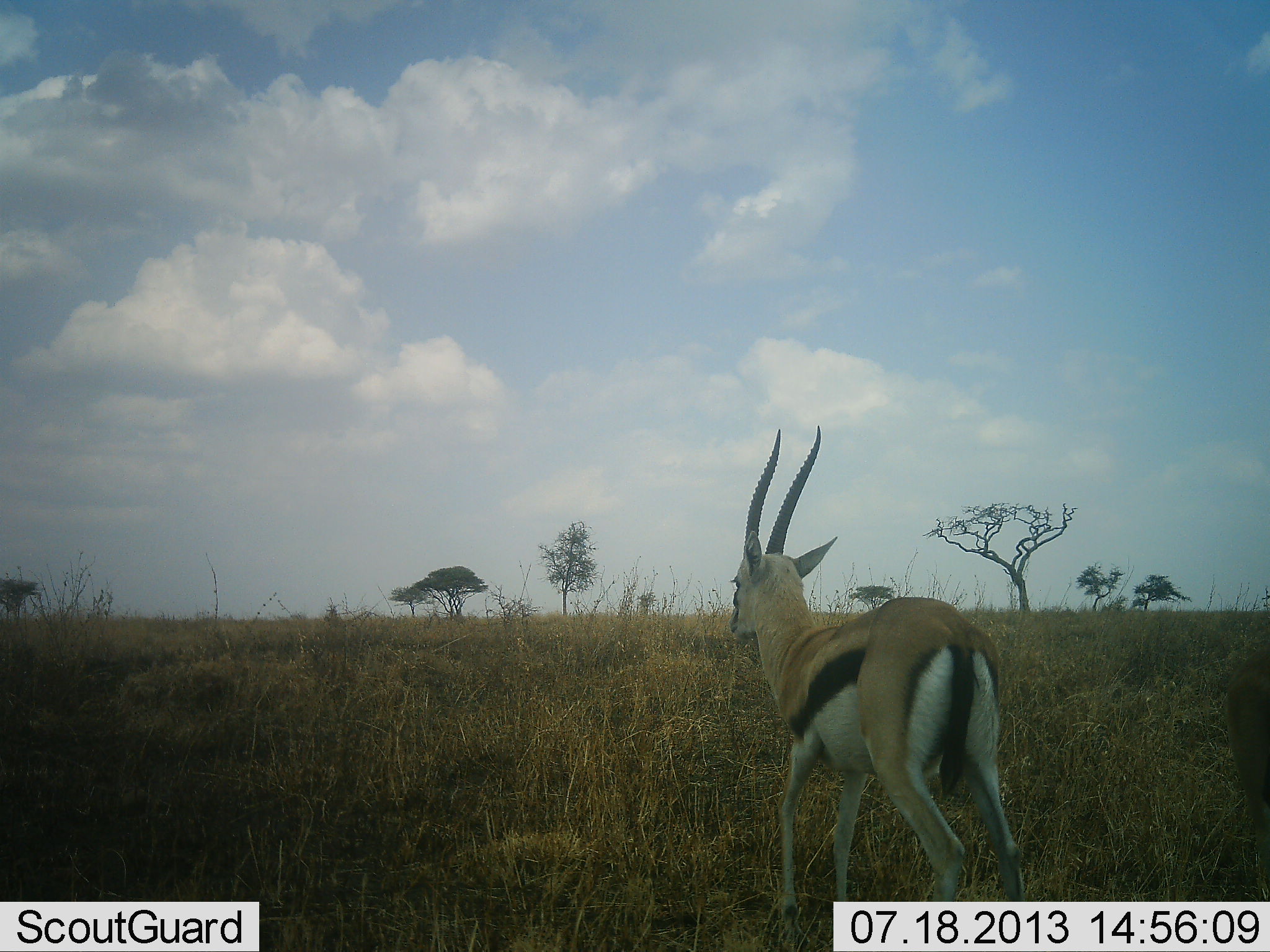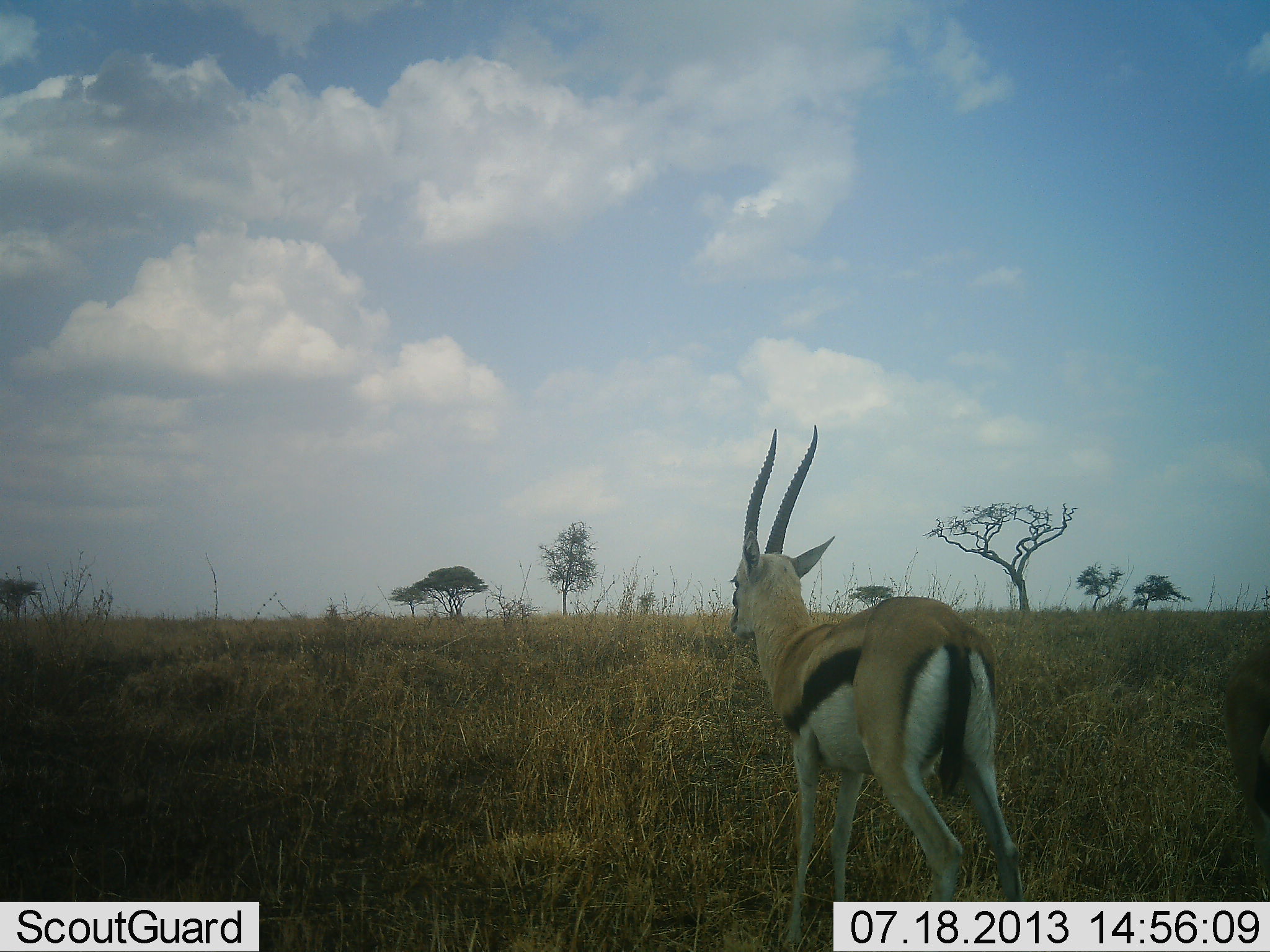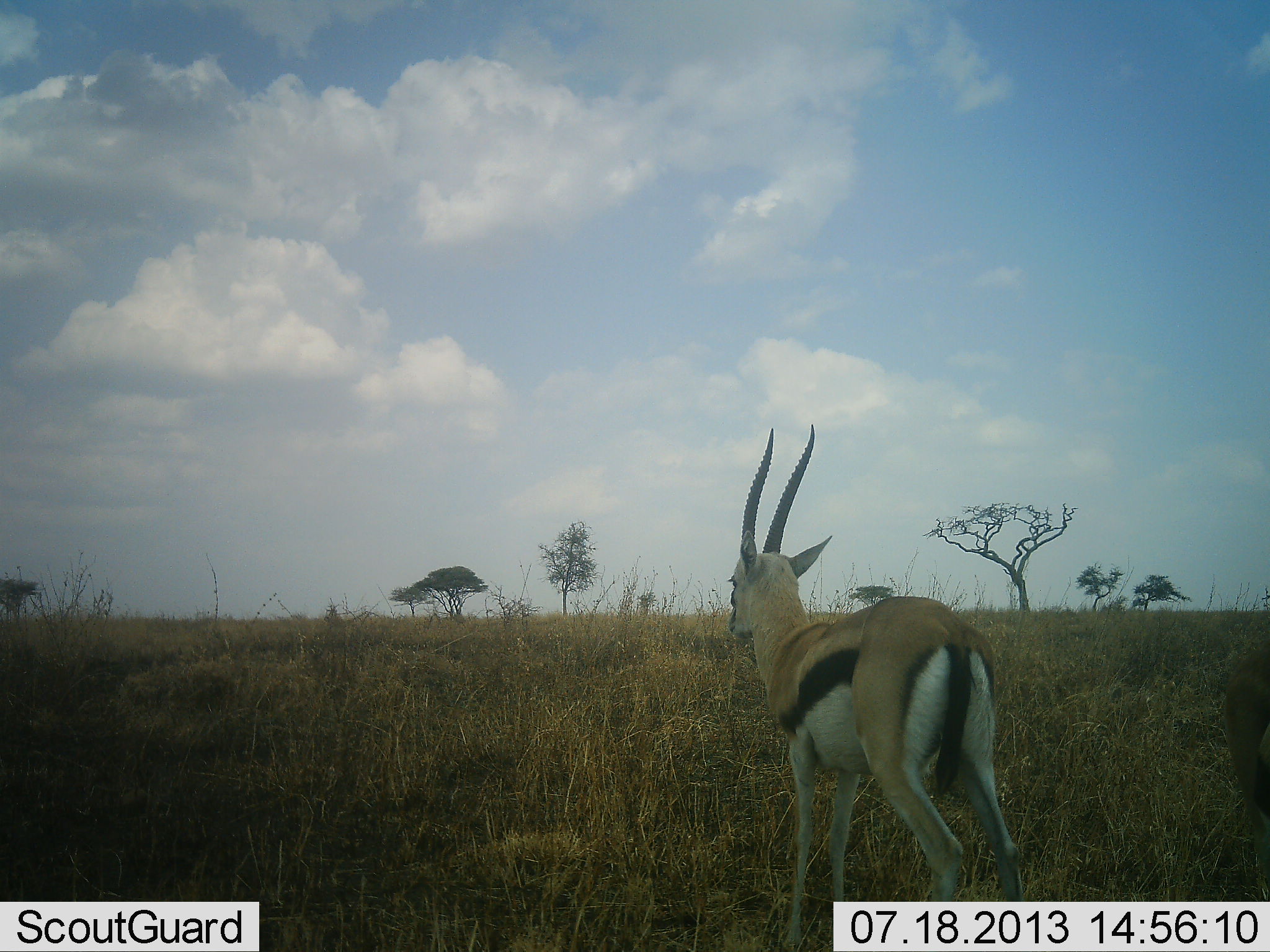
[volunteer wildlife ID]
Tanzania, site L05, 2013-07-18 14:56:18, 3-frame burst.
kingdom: Animalia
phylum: Chordata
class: Mammalia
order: Artiodactyla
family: Bovidae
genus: Eudorcas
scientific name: Eudorcas thomsonii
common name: thomson's gazelle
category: gazellethomsons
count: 1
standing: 95%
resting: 5%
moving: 5%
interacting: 0%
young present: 0%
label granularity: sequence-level